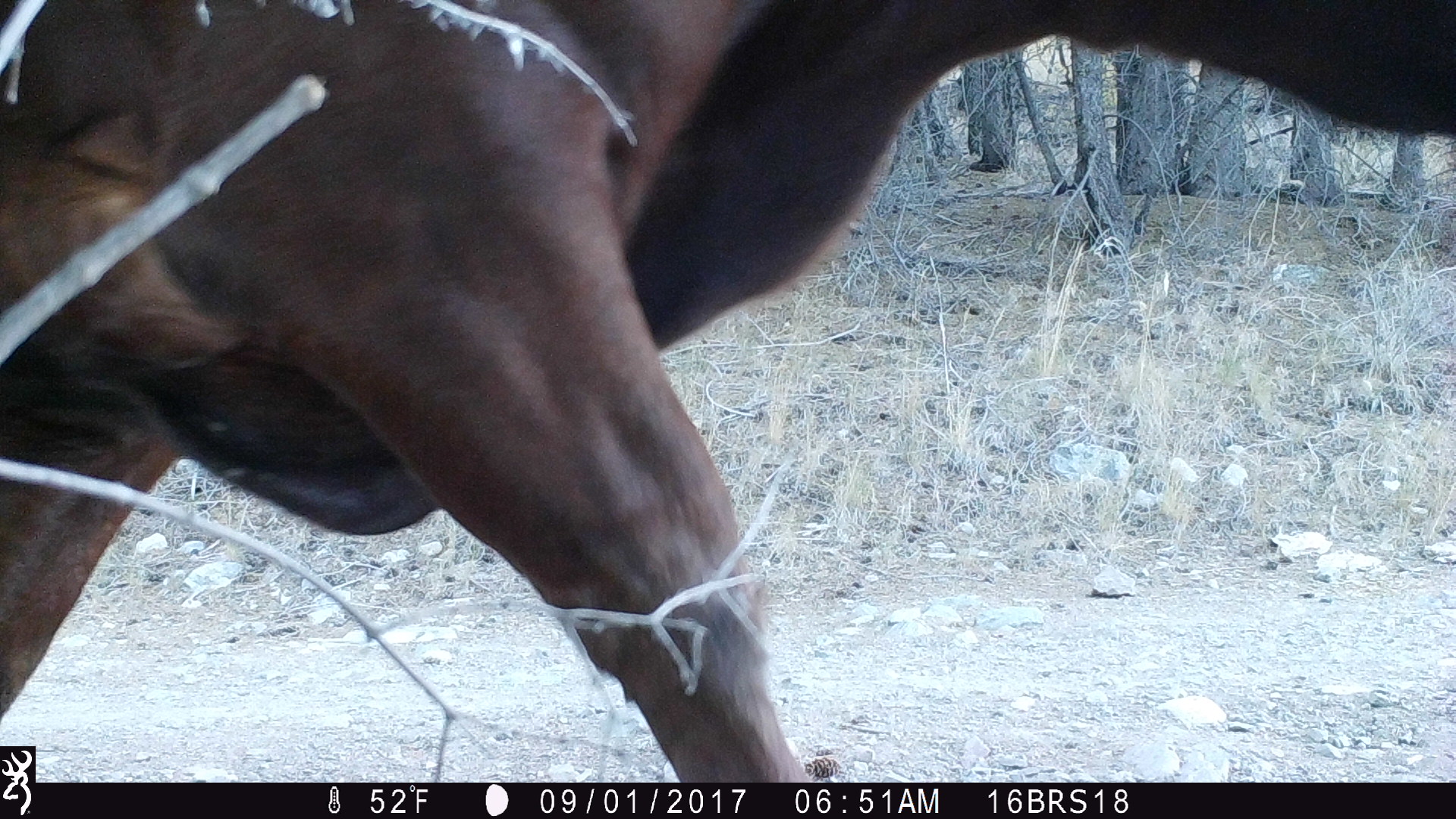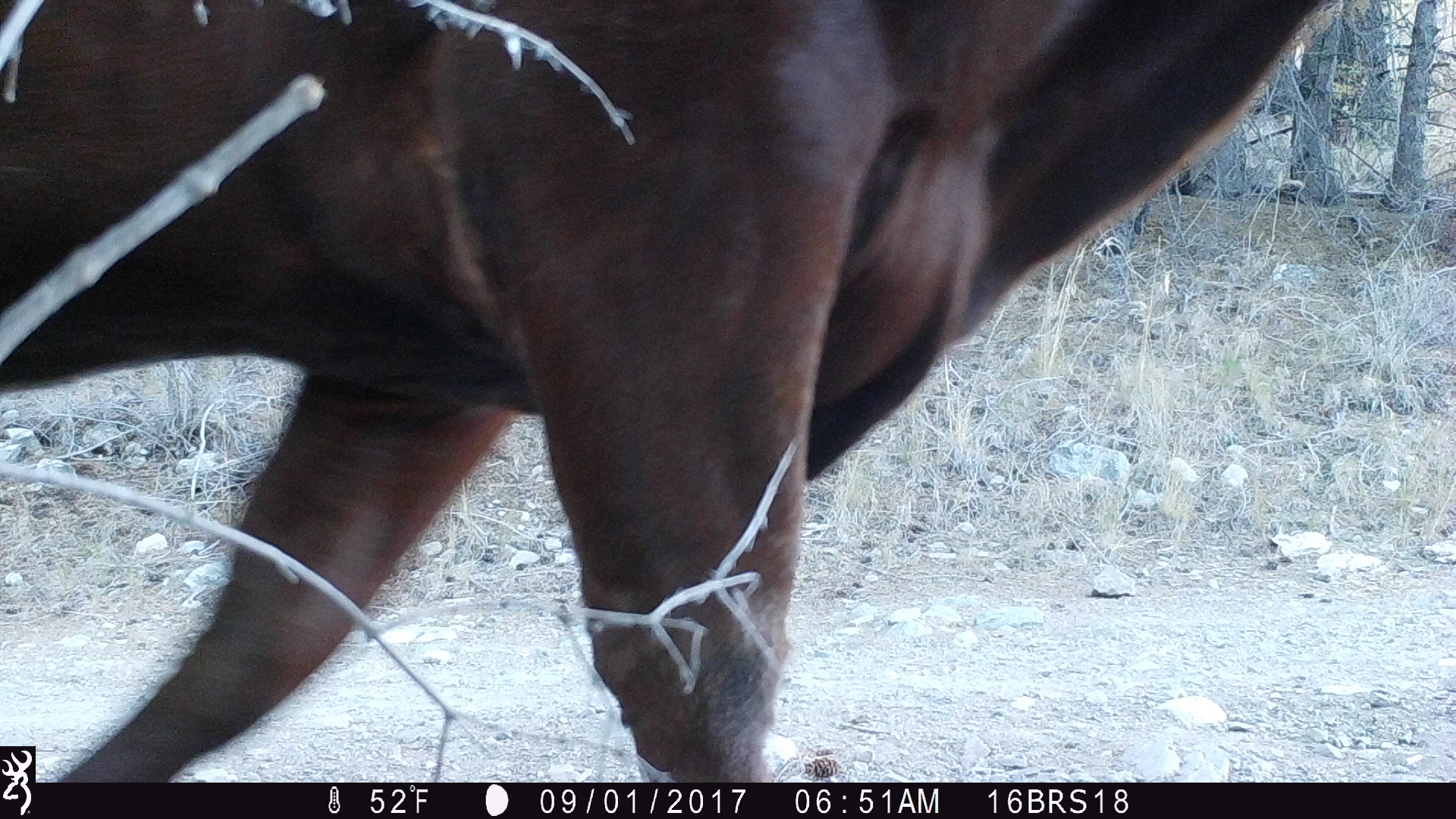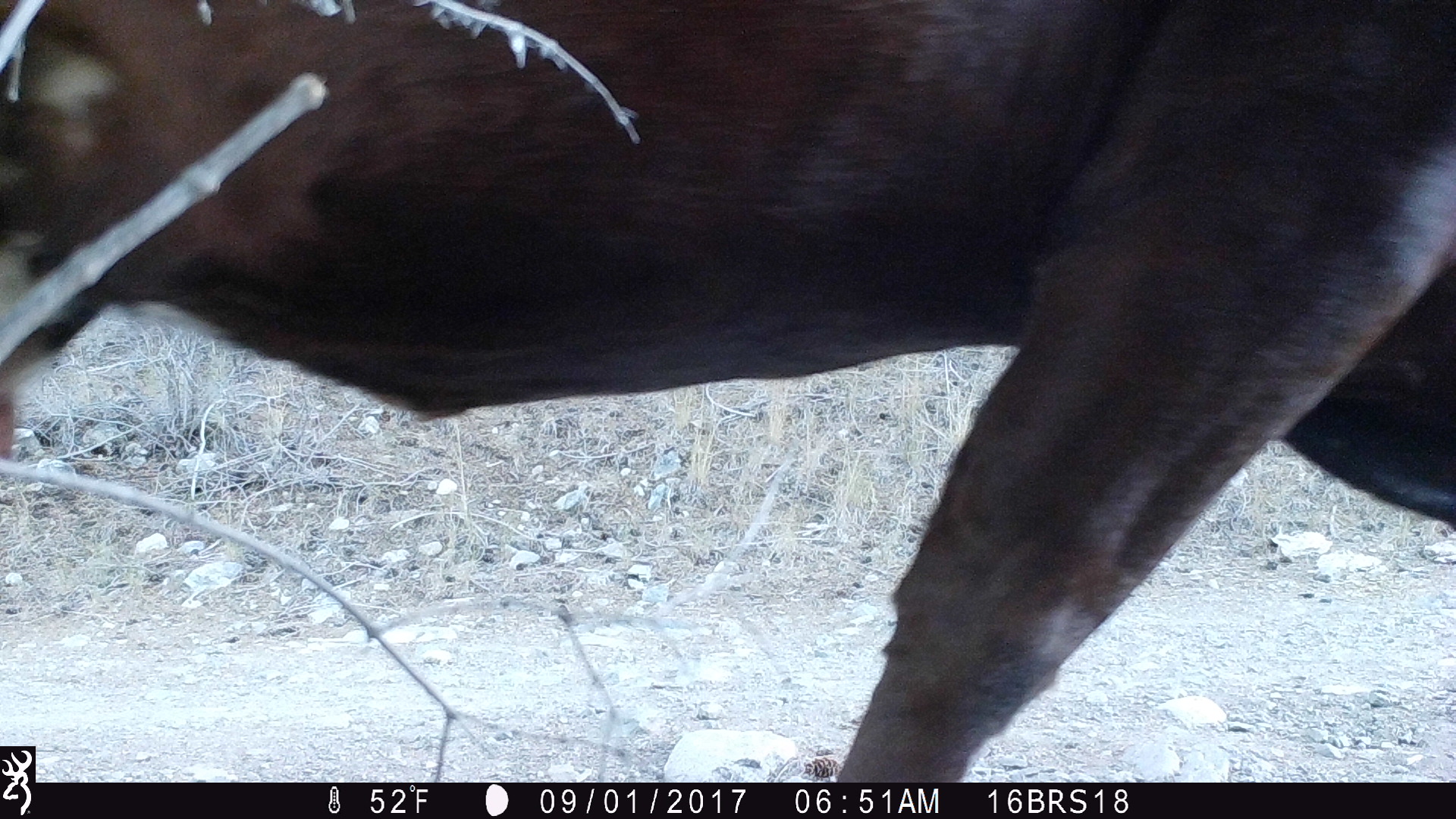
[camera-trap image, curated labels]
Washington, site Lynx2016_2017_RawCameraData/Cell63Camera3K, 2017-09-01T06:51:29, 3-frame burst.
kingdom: Animalia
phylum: Chordata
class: Mammalia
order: Artiodactyla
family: Bovidae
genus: Bos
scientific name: Bos taurus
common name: domestic cattle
Domestic cattle (Bos taurus). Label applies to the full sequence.